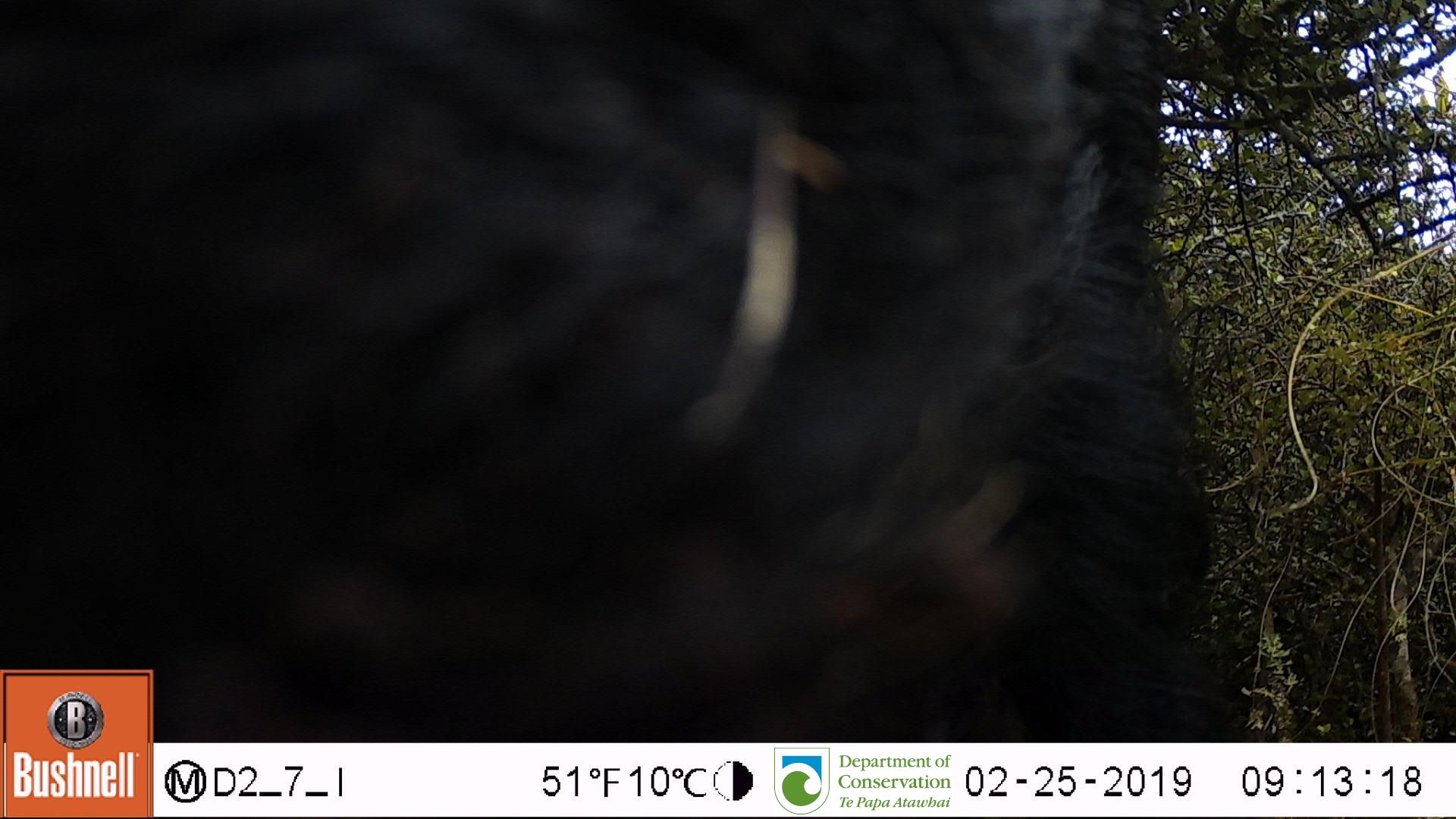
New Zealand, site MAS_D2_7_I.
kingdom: Animalia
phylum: Chordata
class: Mammalia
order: Artiodactyla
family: Suidae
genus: Sus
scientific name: Sus scrofa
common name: pig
Pig (Sus scrofa).